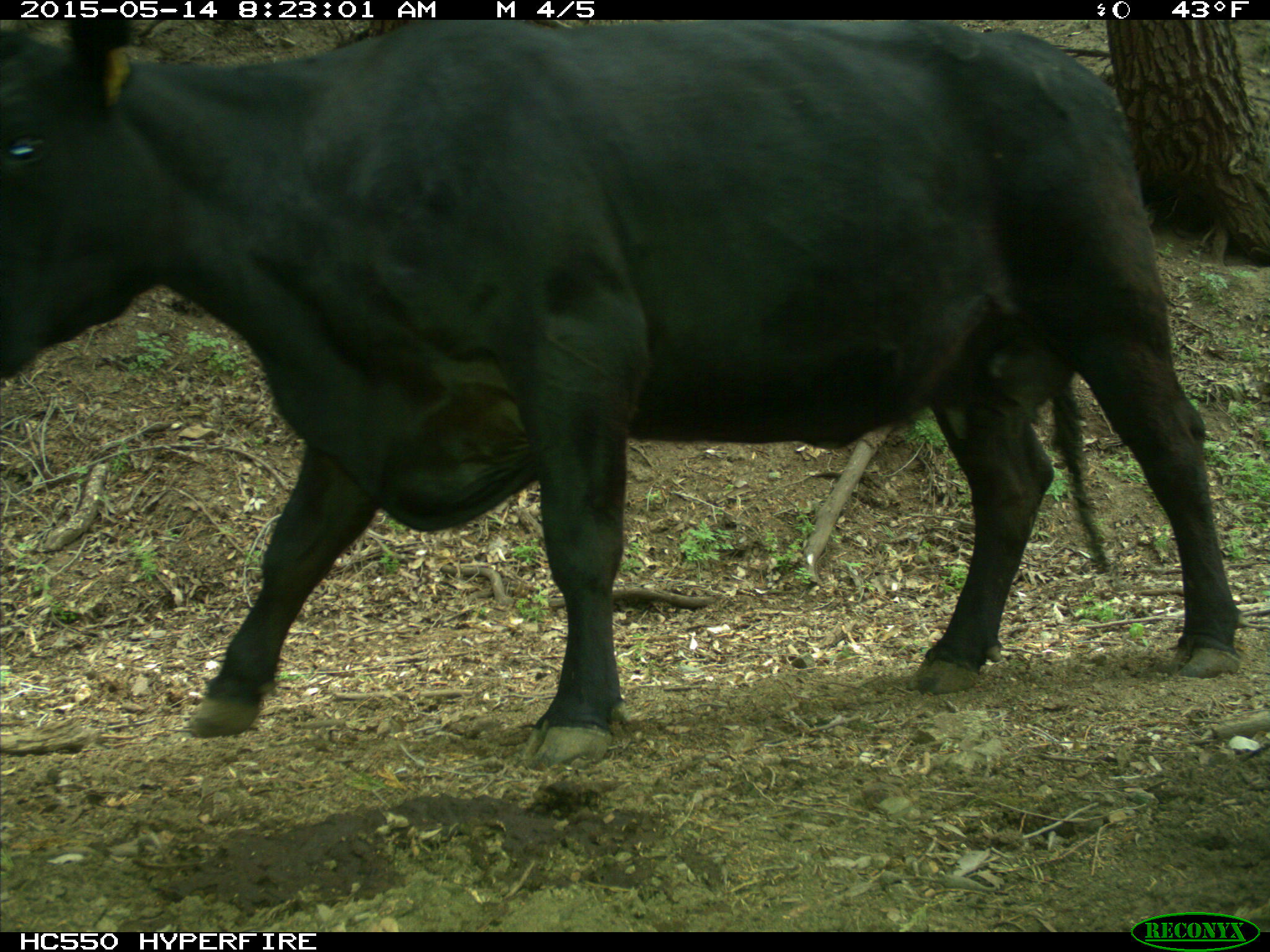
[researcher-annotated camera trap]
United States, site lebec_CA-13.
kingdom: Animalia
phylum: Chordata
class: Mammalia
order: Artiodactyla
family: Bovidae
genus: Bos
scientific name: Bos taurus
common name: domestic cow